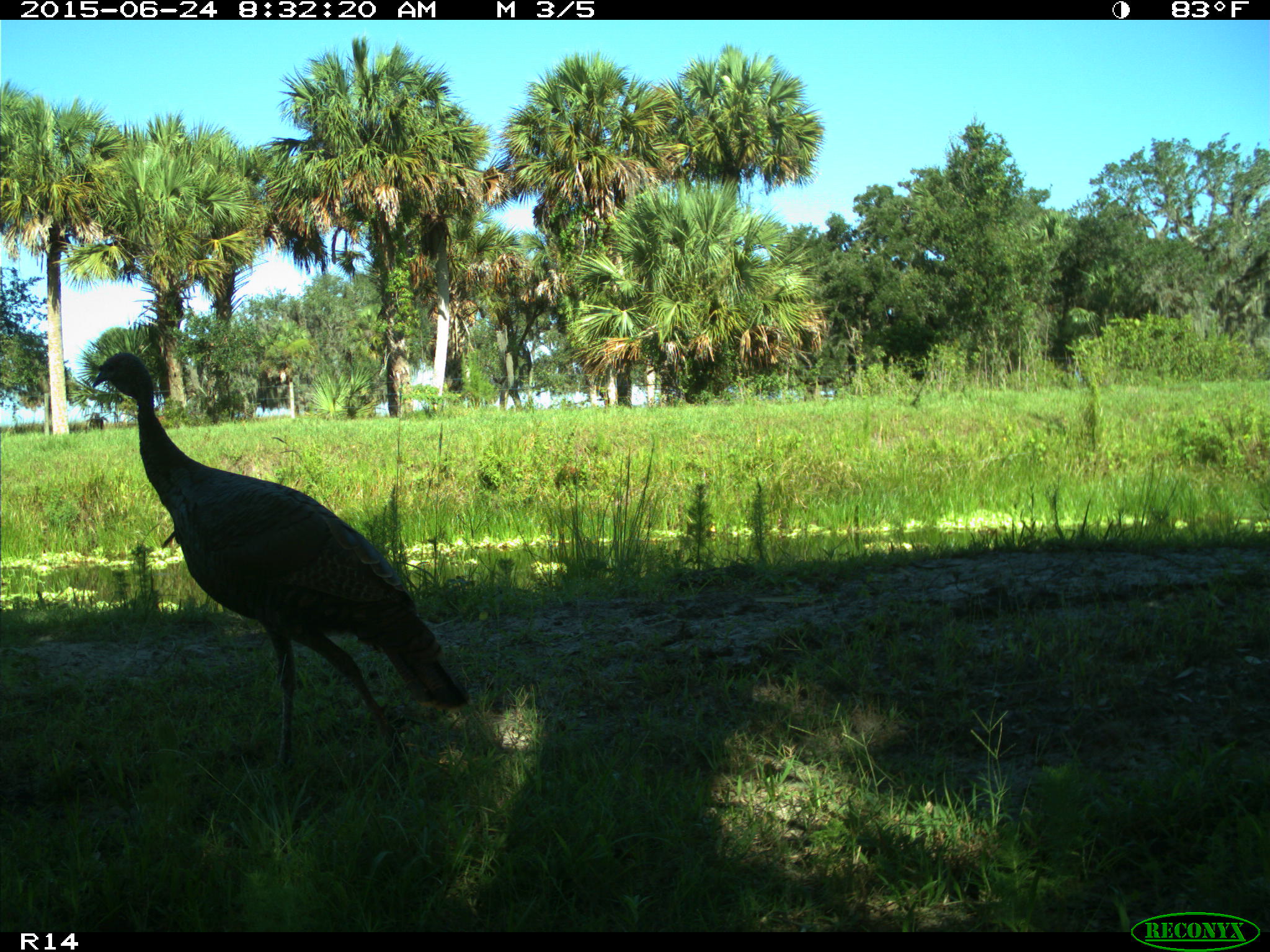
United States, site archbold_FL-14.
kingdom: Animalia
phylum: Chordata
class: Mammalia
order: Artiodactyla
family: Bovidae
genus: Bos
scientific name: Bos taurus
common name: domestic cow